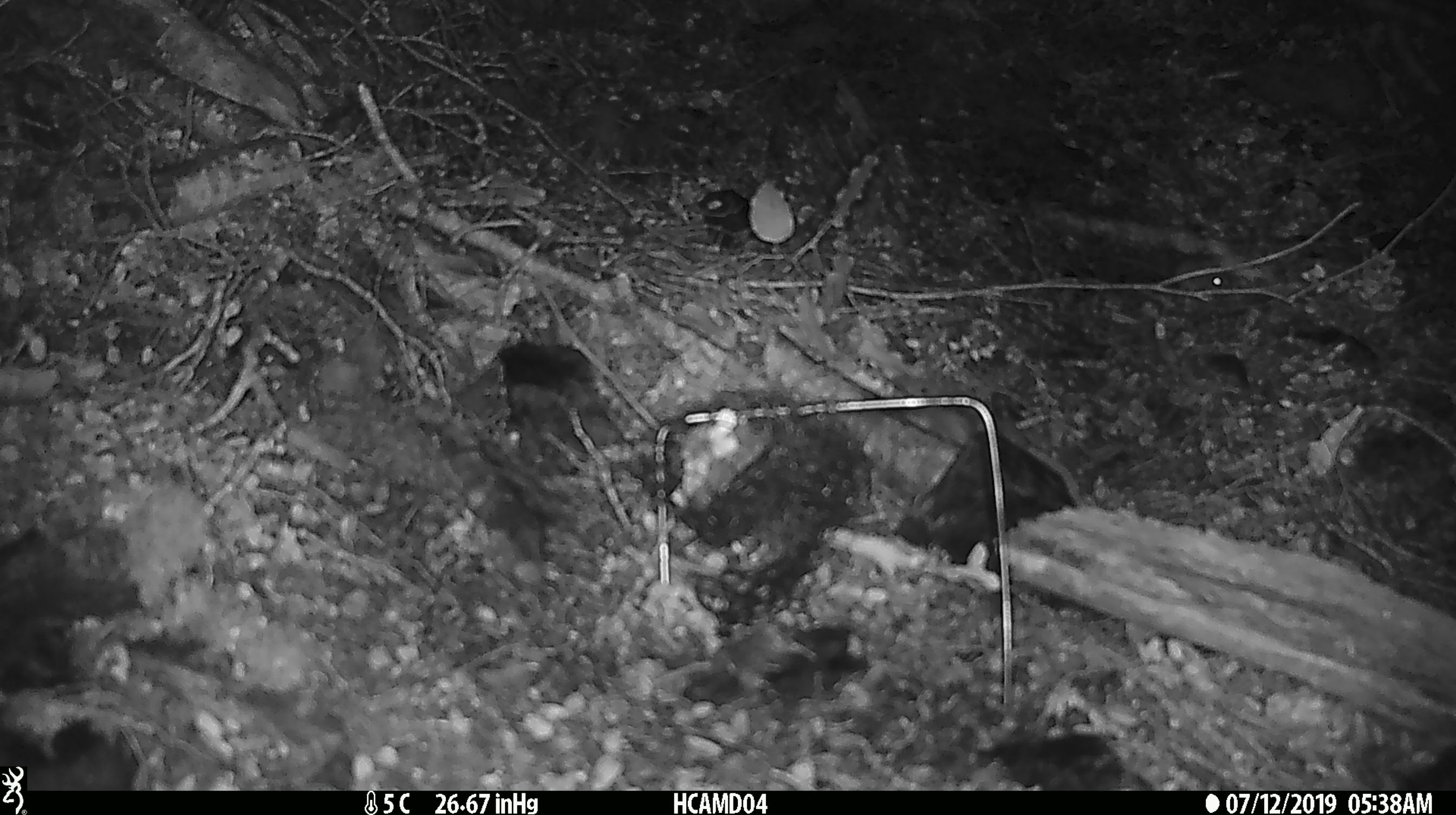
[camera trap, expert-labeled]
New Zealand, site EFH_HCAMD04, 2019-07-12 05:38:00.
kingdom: Animalia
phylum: Chordata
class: Mammalia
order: Rodentia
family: Muridae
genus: Mus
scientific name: Mus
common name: mouse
Mouse (Mus).